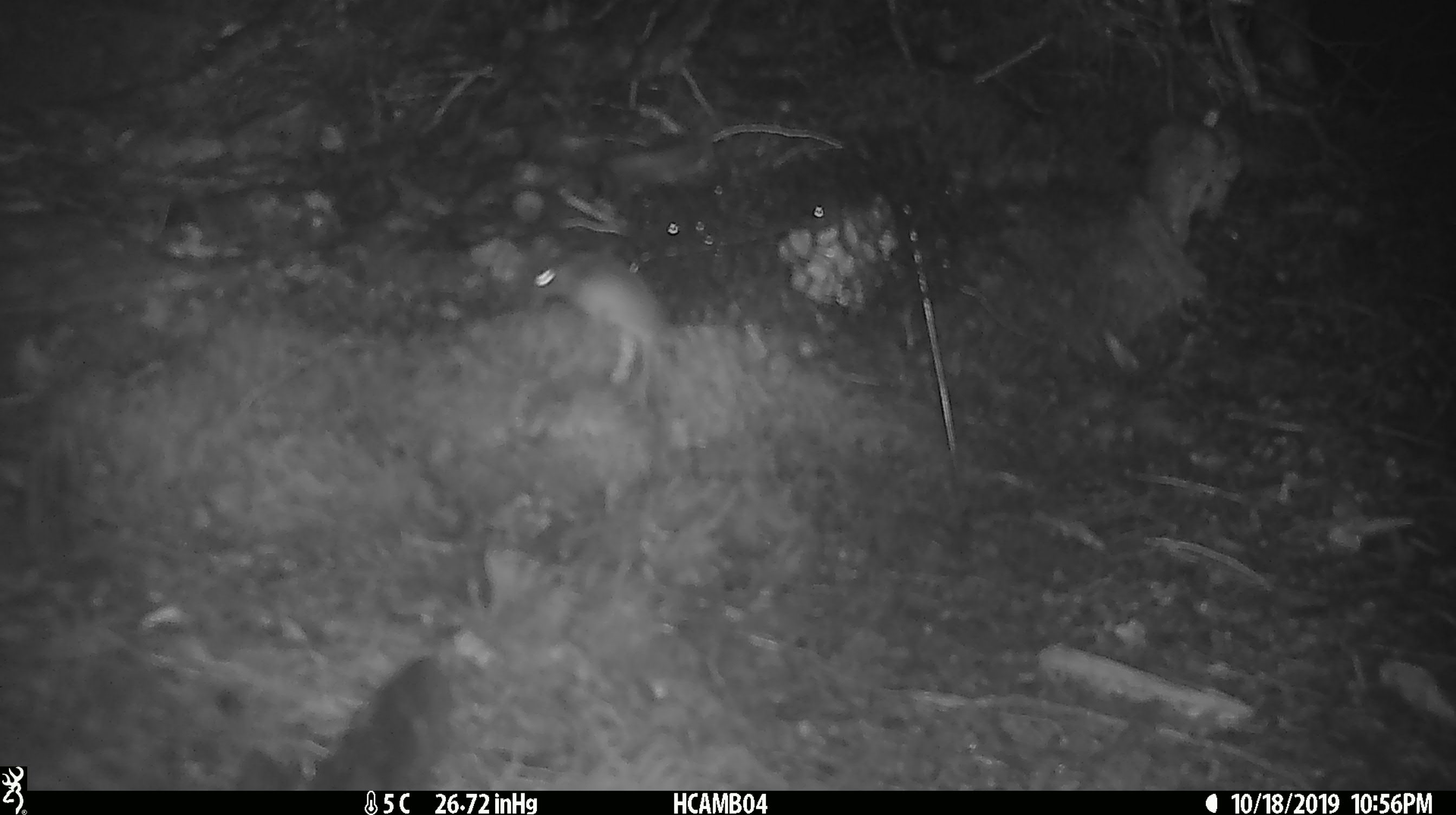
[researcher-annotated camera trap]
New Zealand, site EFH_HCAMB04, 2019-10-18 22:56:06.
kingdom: Animalia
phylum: Chordata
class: Mammalia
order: Rodentia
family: Muridae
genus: Mus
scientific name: Mus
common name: mouse